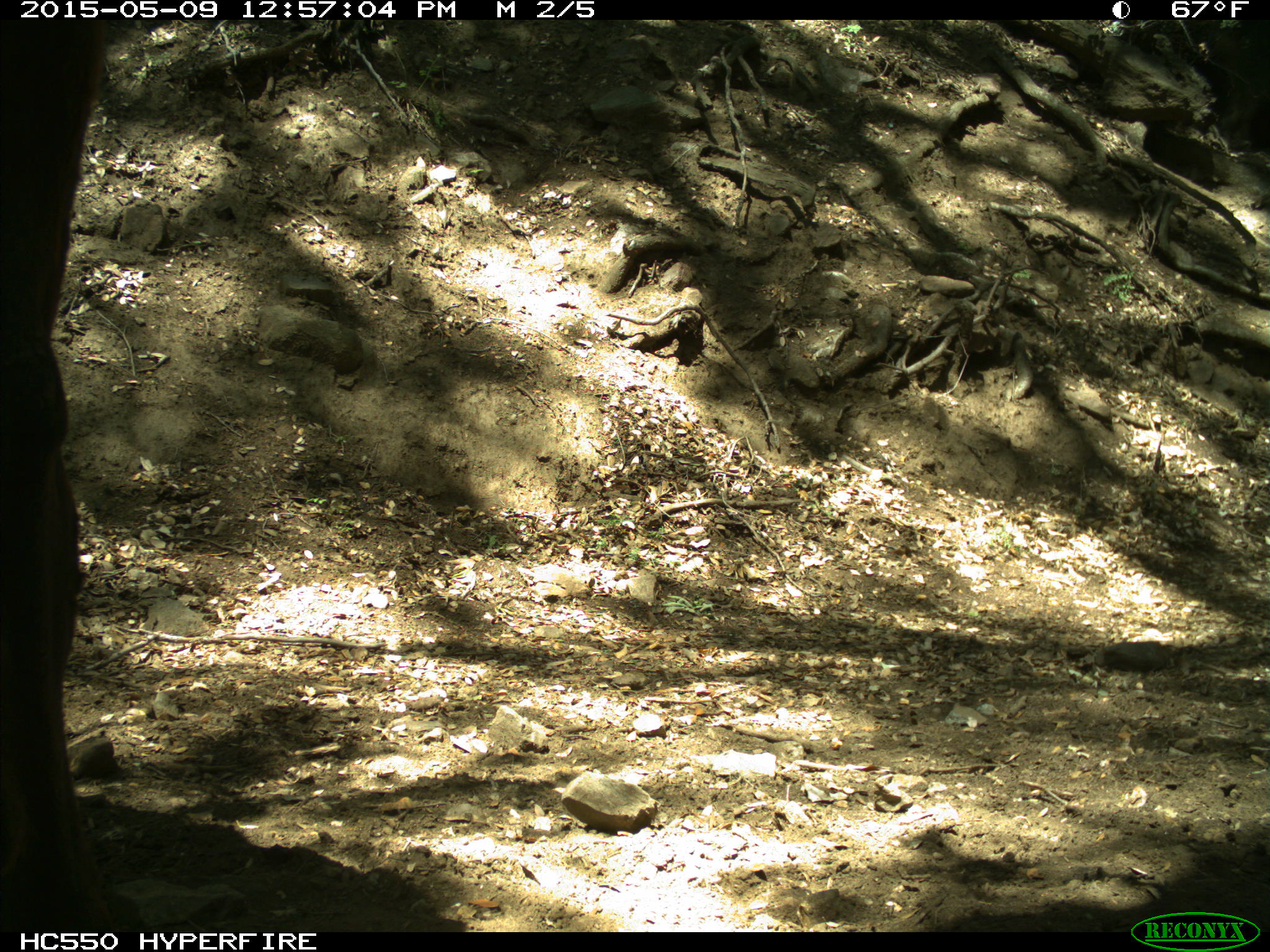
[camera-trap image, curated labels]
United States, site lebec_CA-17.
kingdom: Animalia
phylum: Chordata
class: Mammalia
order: Artiodactyla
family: Bovidae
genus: Bos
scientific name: Bos taurus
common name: domestic cow